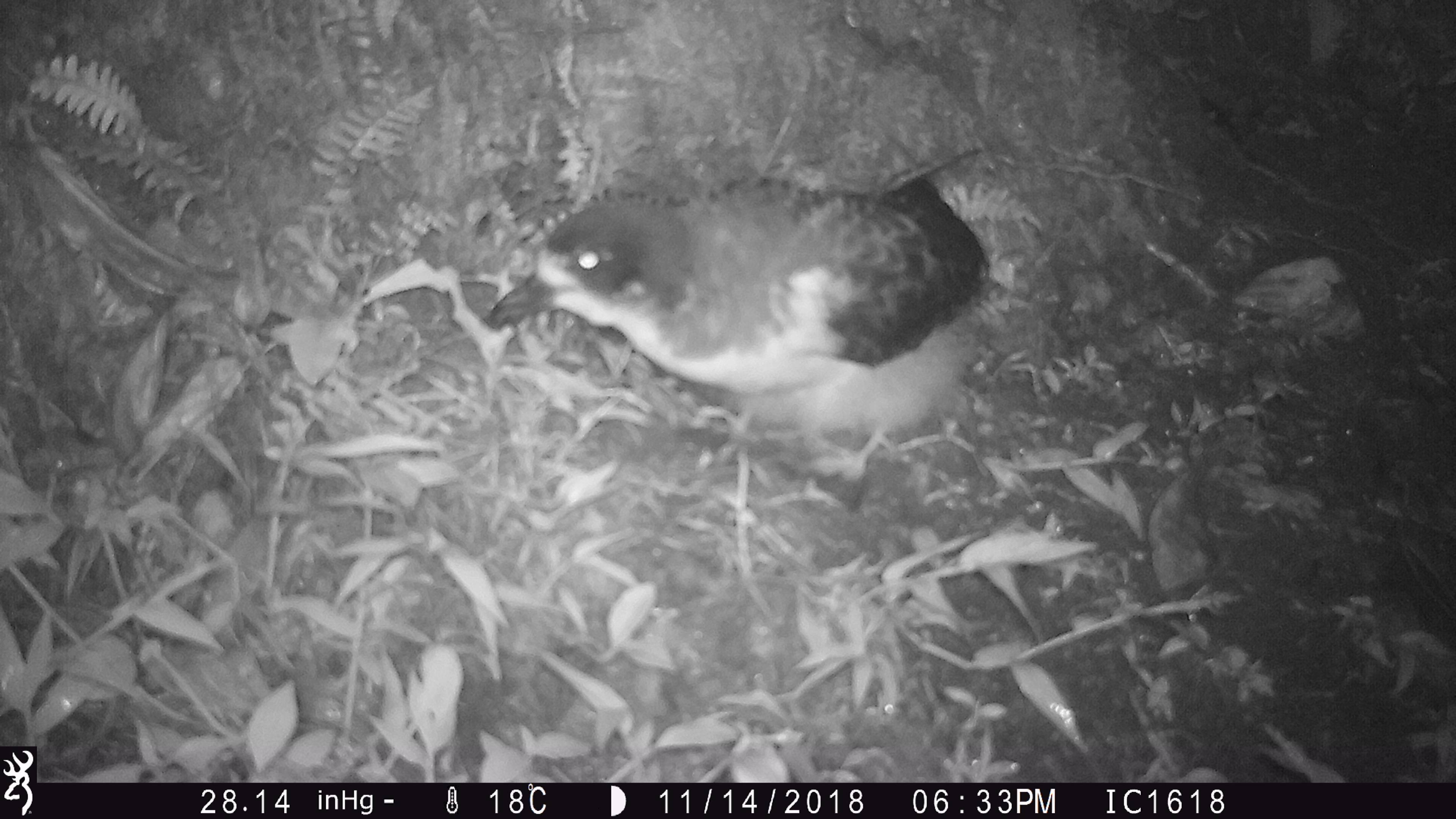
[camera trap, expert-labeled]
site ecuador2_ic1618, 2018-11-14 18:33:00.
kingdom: Animalia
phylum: Chordata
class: Aves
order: Procellariiformes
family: Procellariidae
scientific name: Procellariidae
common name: petrel chick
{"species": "petrel chick (Procellariidae)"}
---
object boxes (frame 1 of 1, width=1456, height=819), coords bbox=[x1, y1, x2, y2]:
petrel chick: bbox=[482, 146, 994, 514]